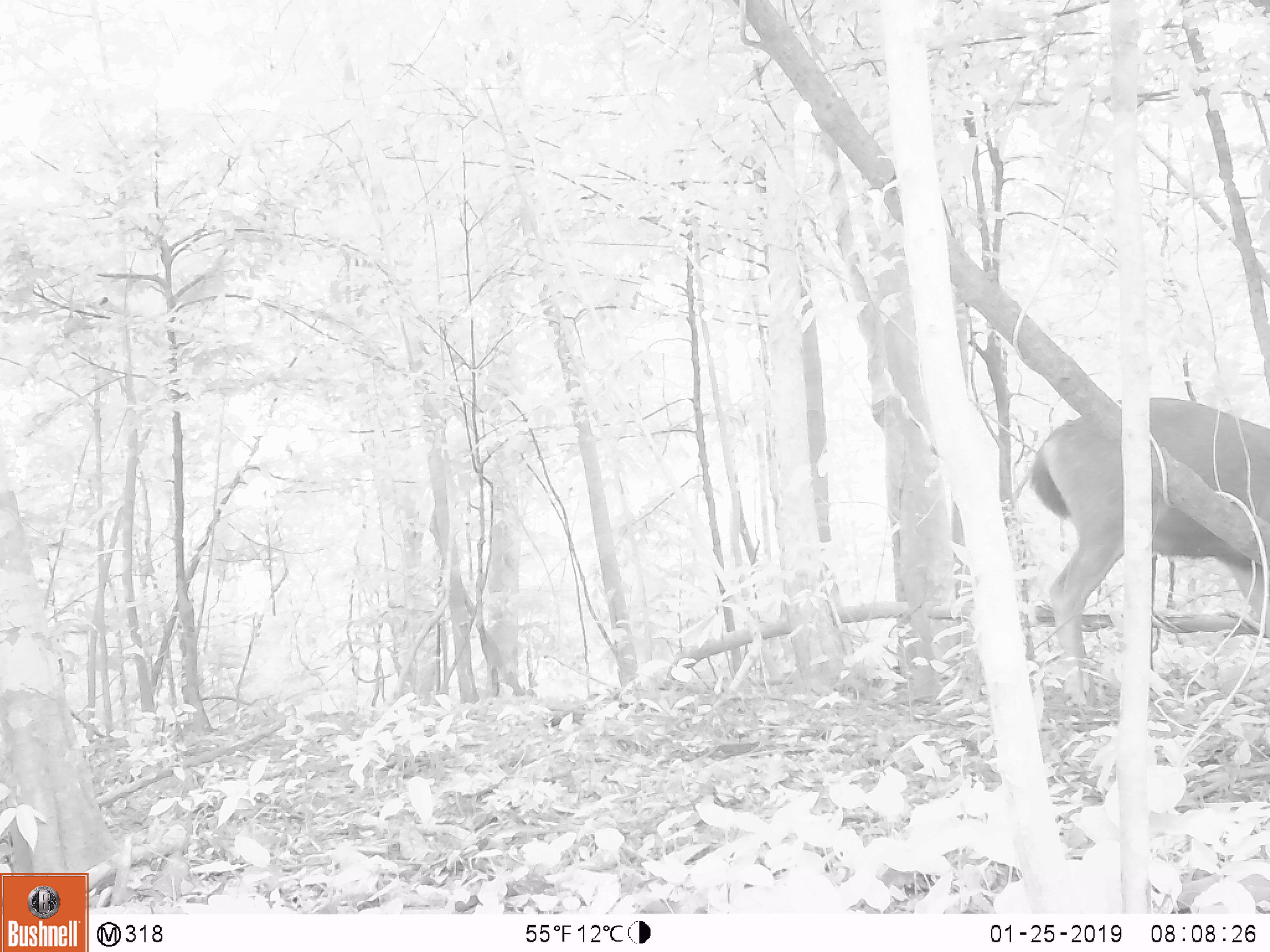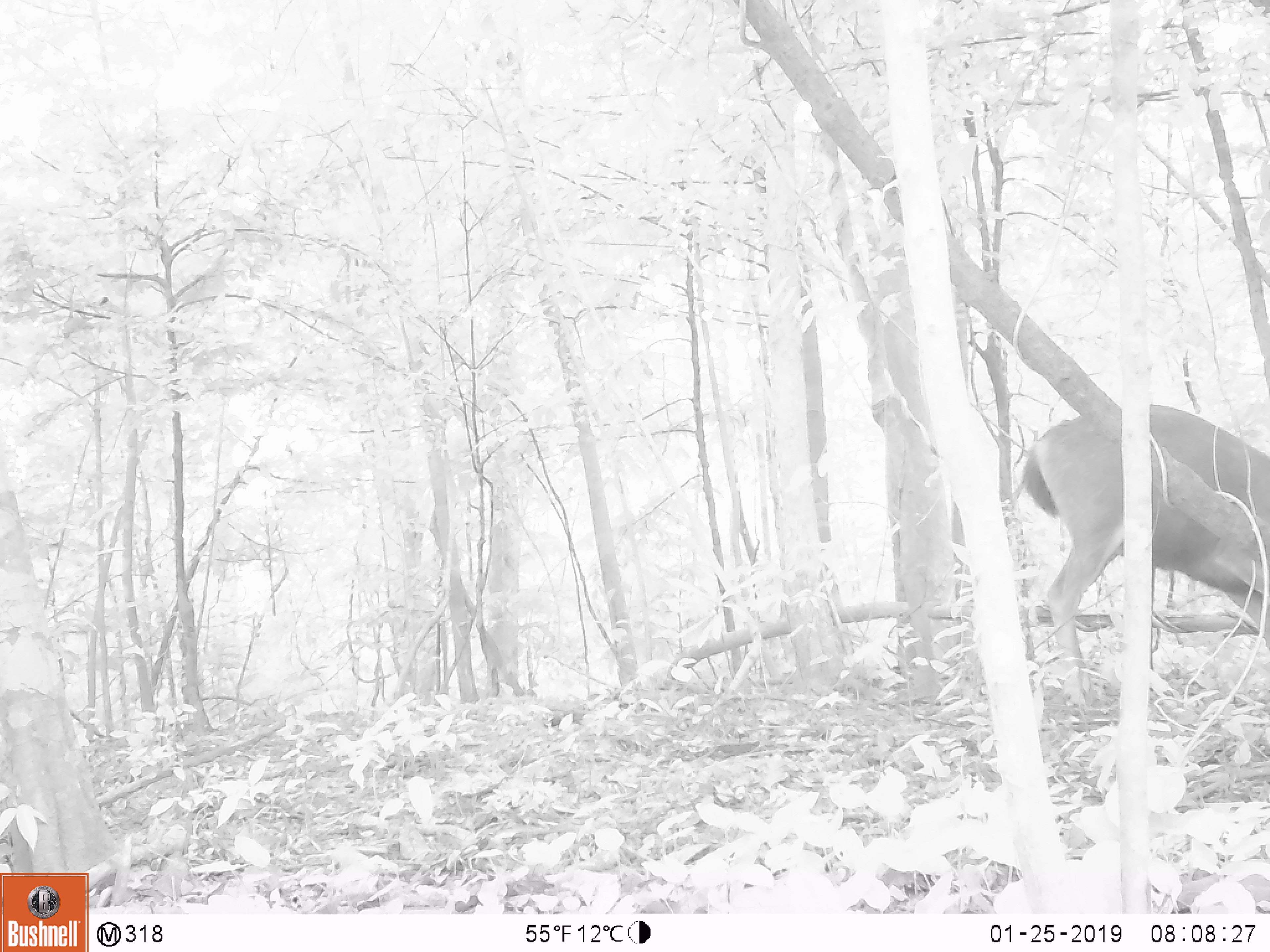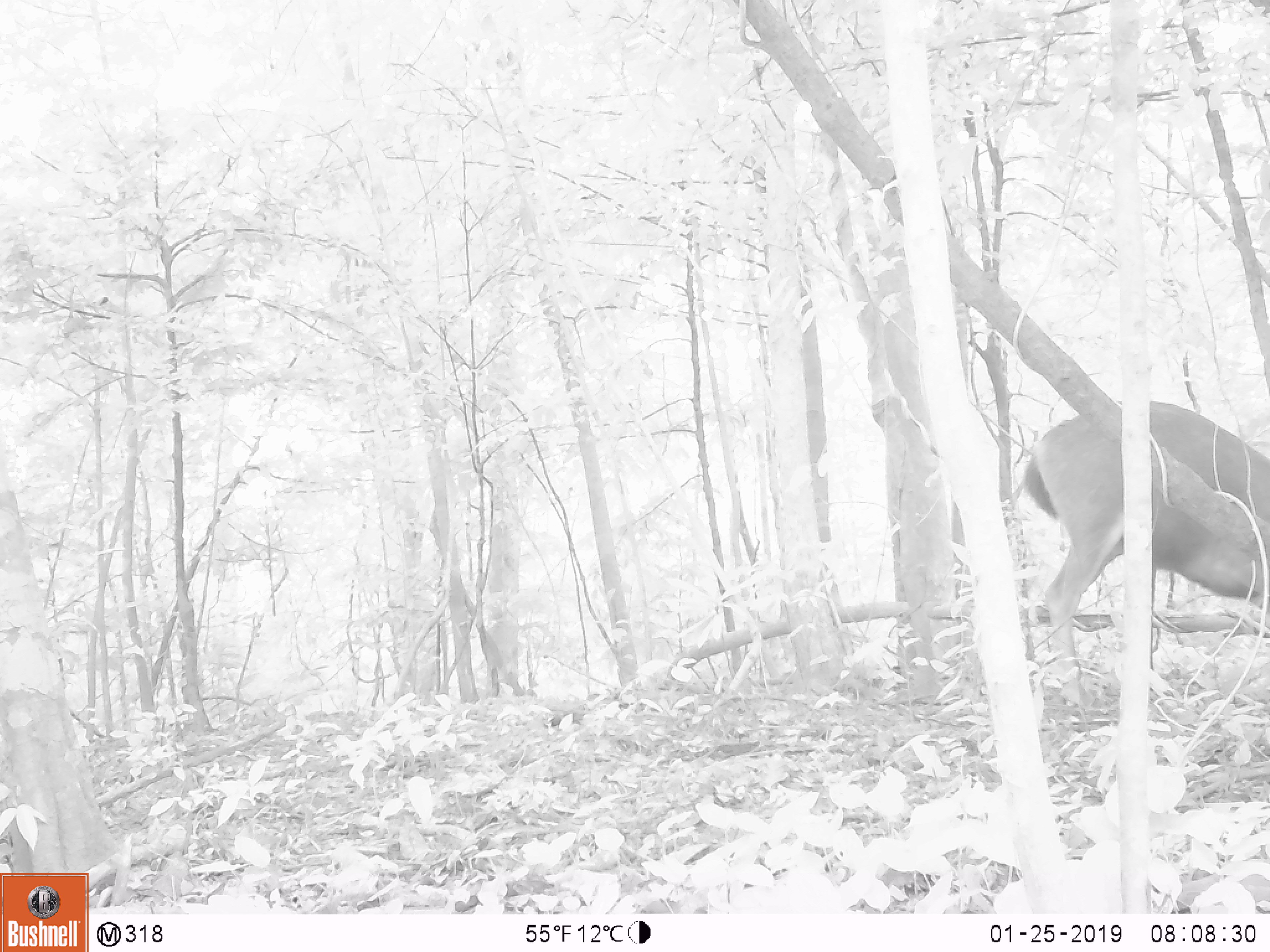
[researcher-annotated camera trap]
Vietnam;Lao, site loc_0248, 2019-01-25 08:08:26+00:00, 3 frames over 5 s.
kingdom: Animalia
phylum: Chordata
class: Mammalia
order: Artiodactyla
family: Cervidae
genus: Rusa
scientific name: Rusa unicolor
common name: sambar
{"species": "sambar (Rusa unicolor)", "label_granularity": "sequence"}